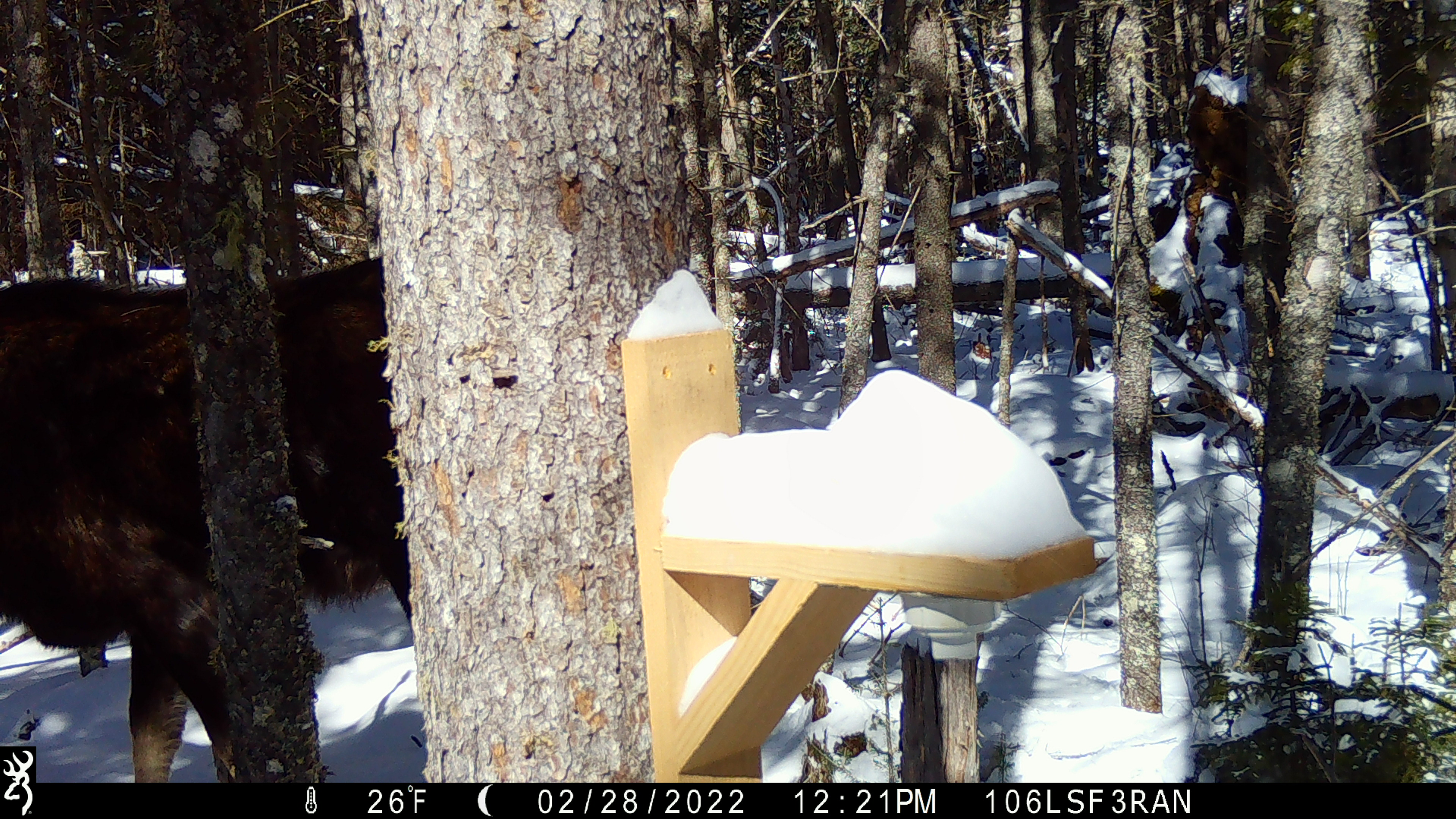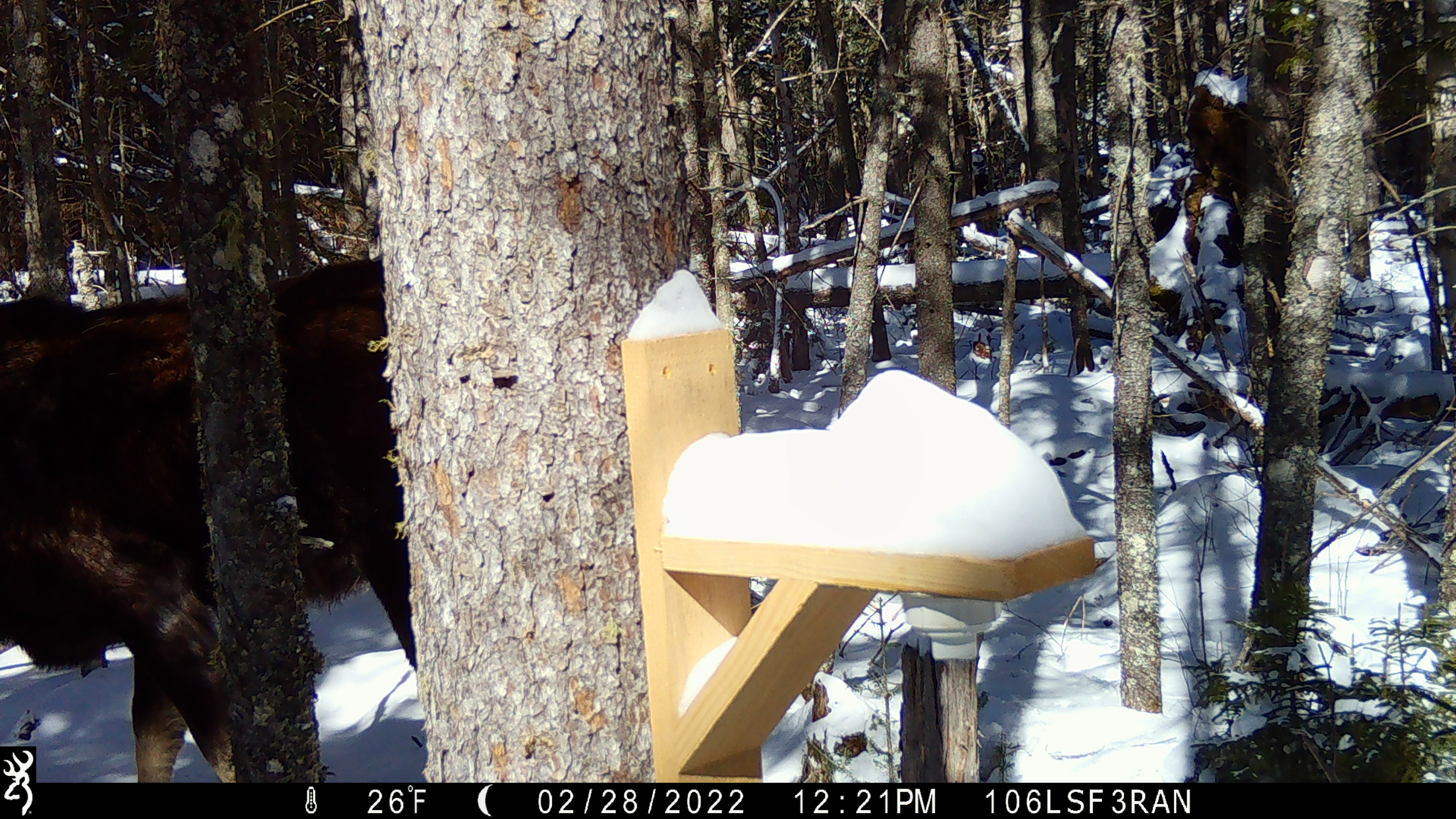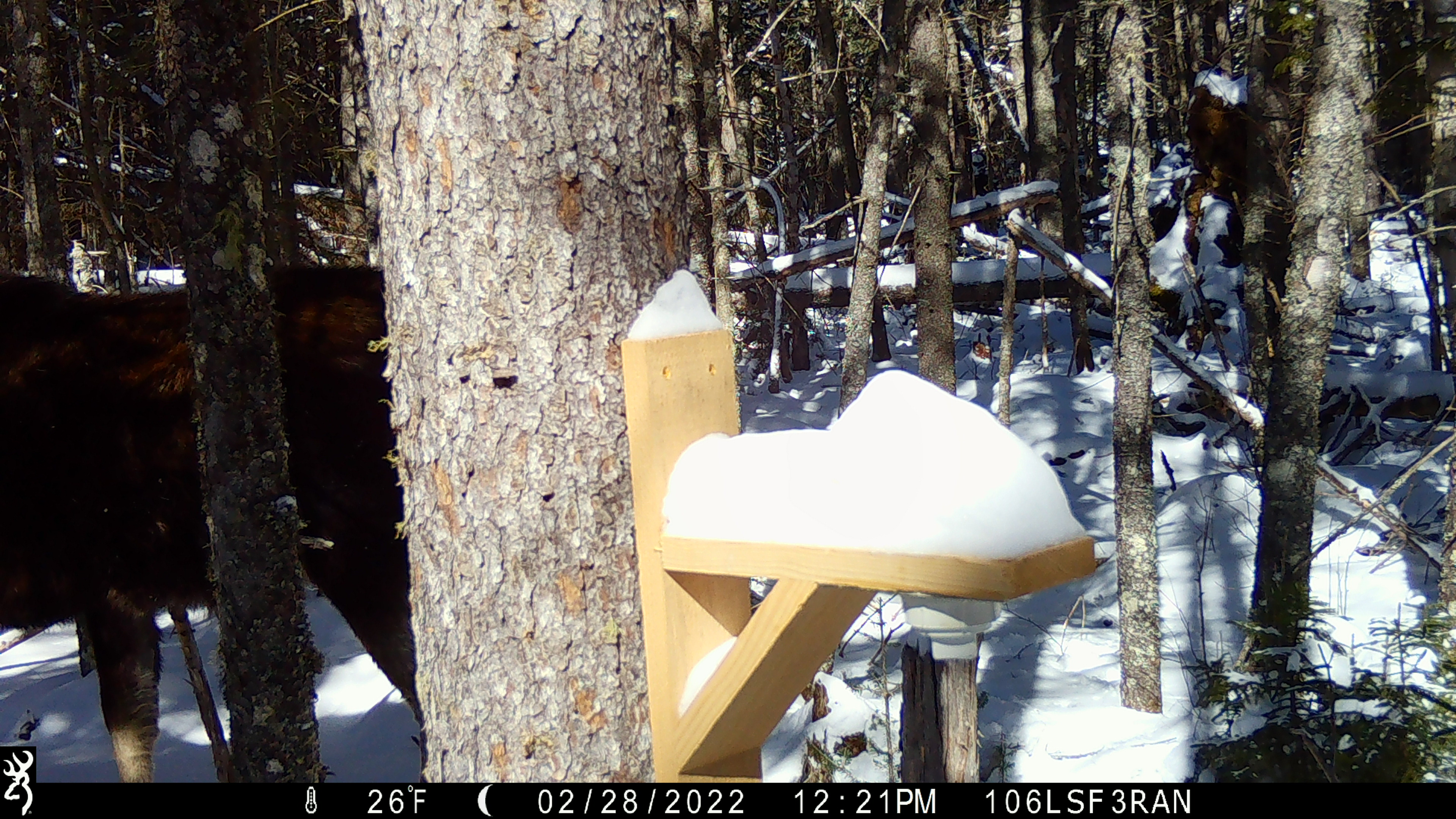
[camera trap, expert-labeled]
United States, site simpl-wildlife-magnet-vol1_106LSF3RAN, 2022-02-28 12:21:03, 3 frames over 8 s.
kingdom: Animalia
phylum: Chordata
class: Mammalia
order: Artiodactyla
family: Cervidae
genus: Alces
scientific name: Alces alces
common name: moose